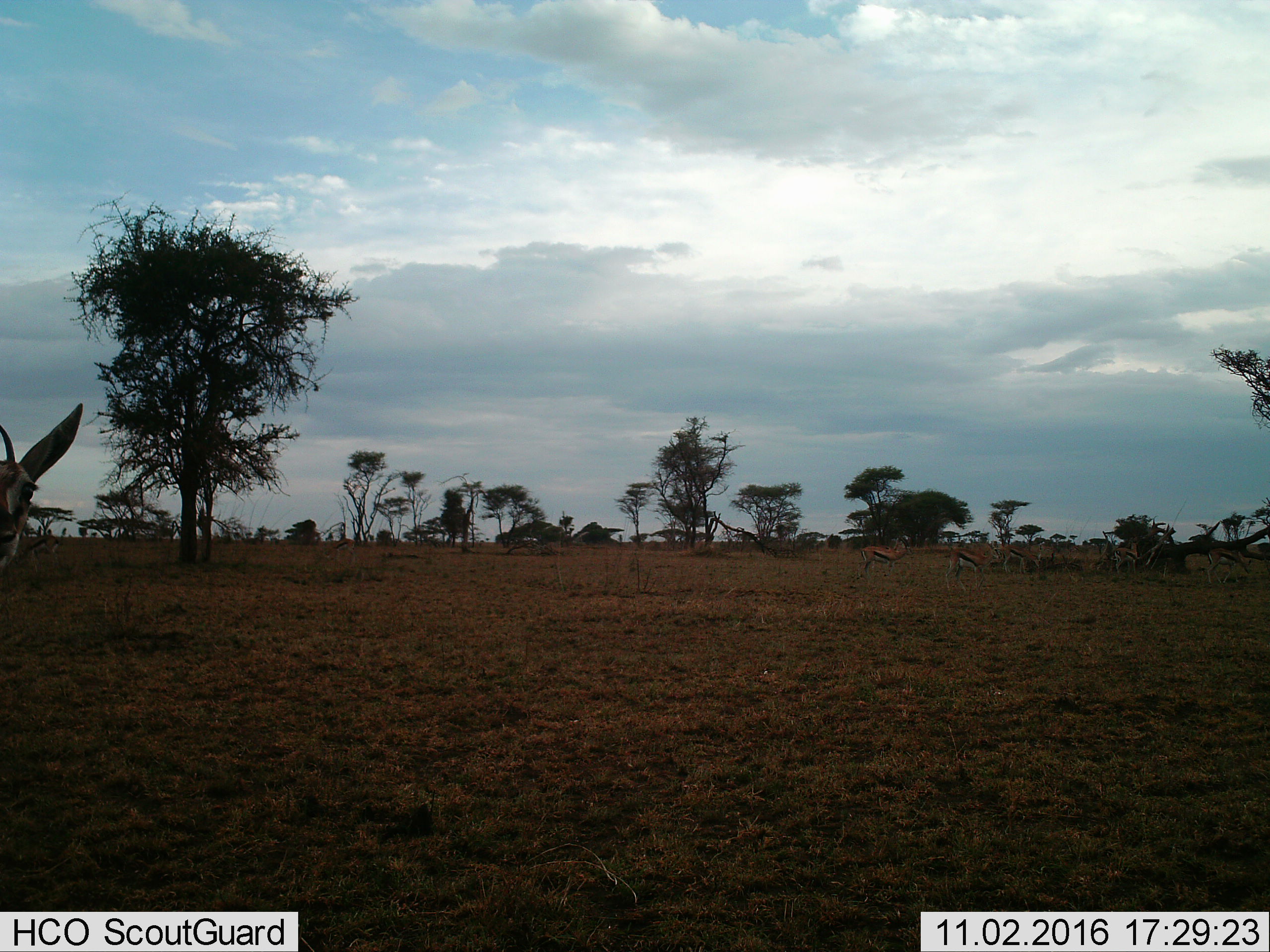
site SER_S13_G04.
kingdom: Animalia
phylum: Chordata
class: Mammalia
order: Artiodactyla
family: Bovidae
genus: Eudorcas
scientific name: Eudorcas thomsonii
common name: thomson's gazelle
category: gazellethomsons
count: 7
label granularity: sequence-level